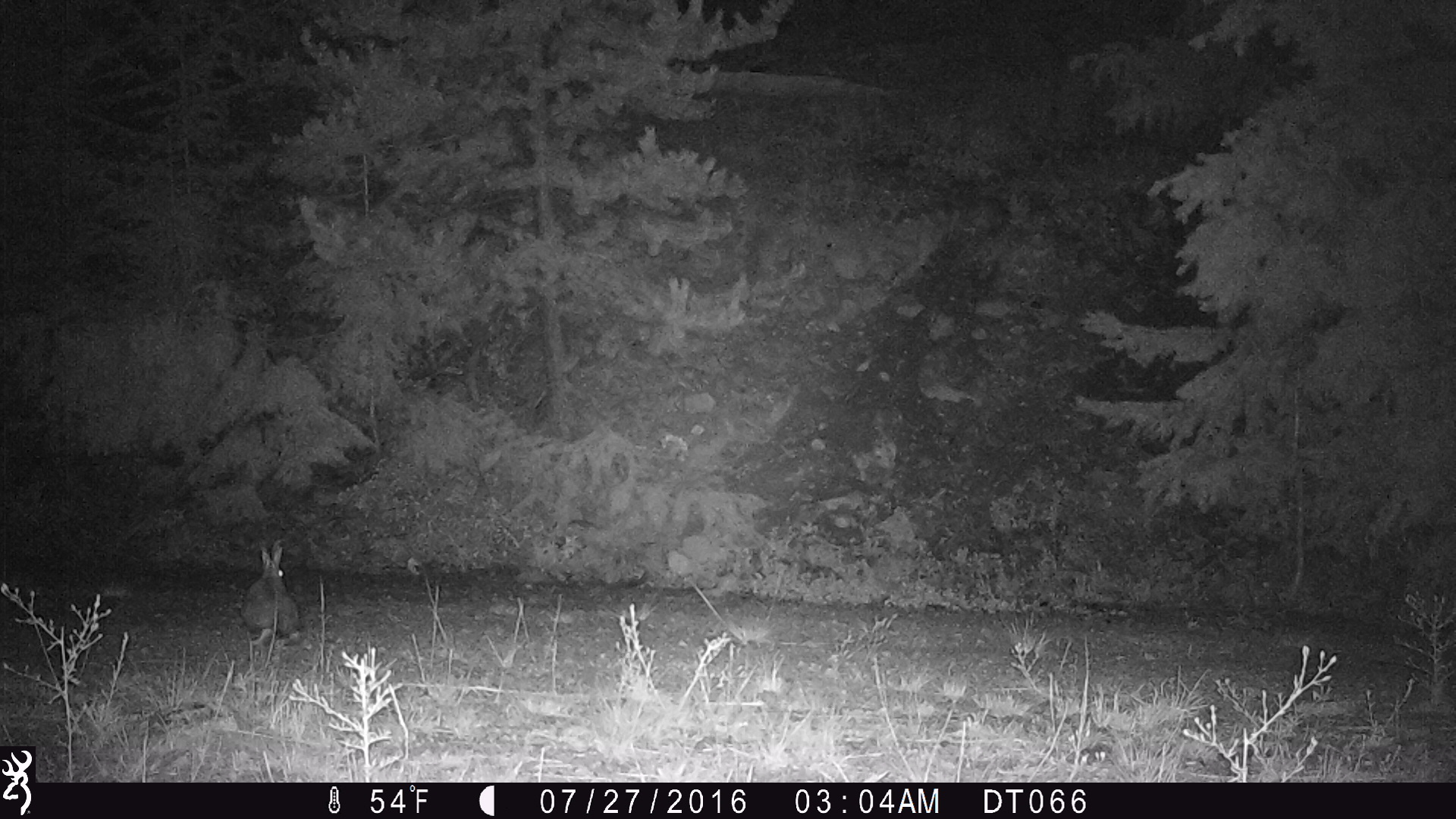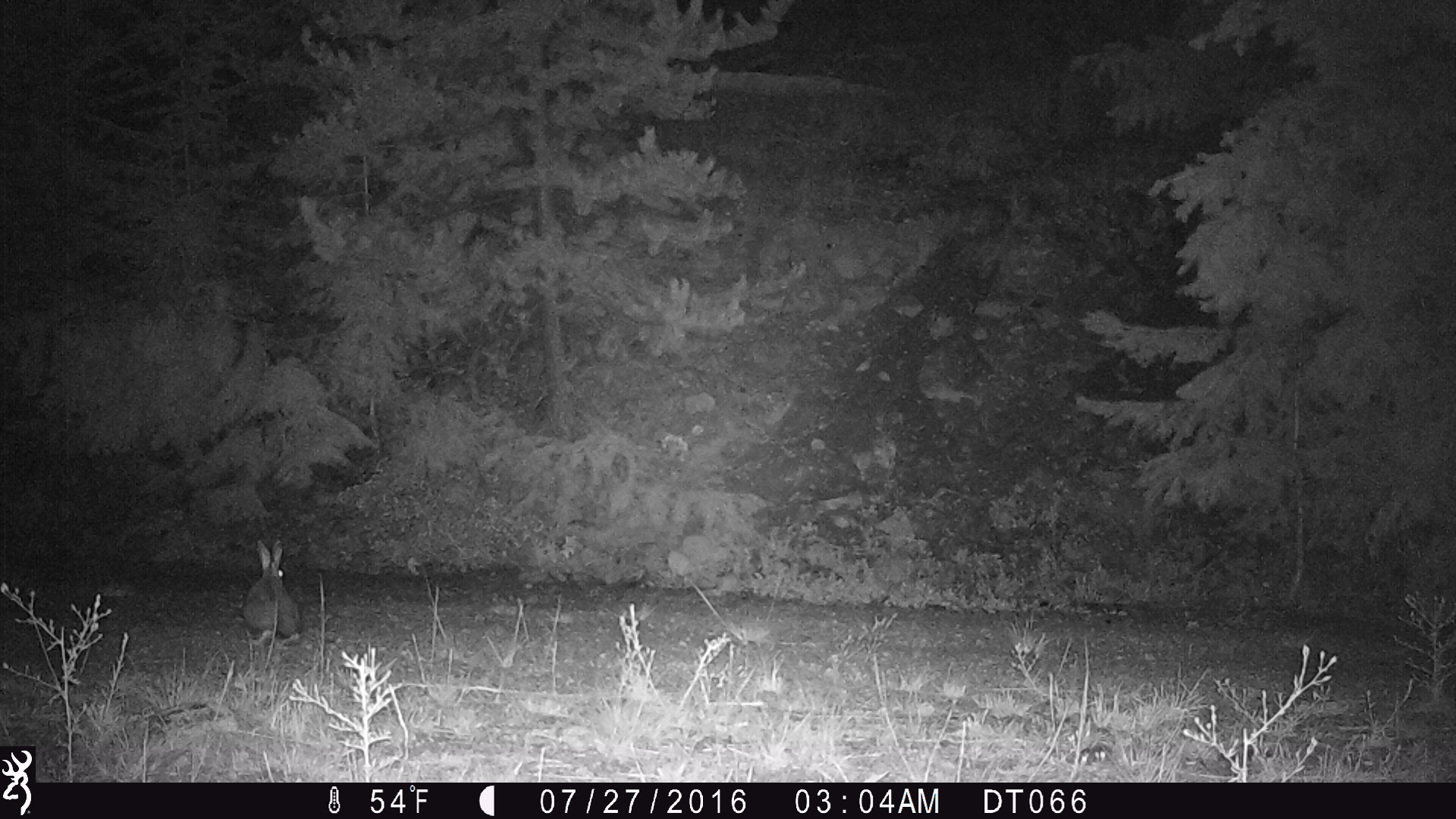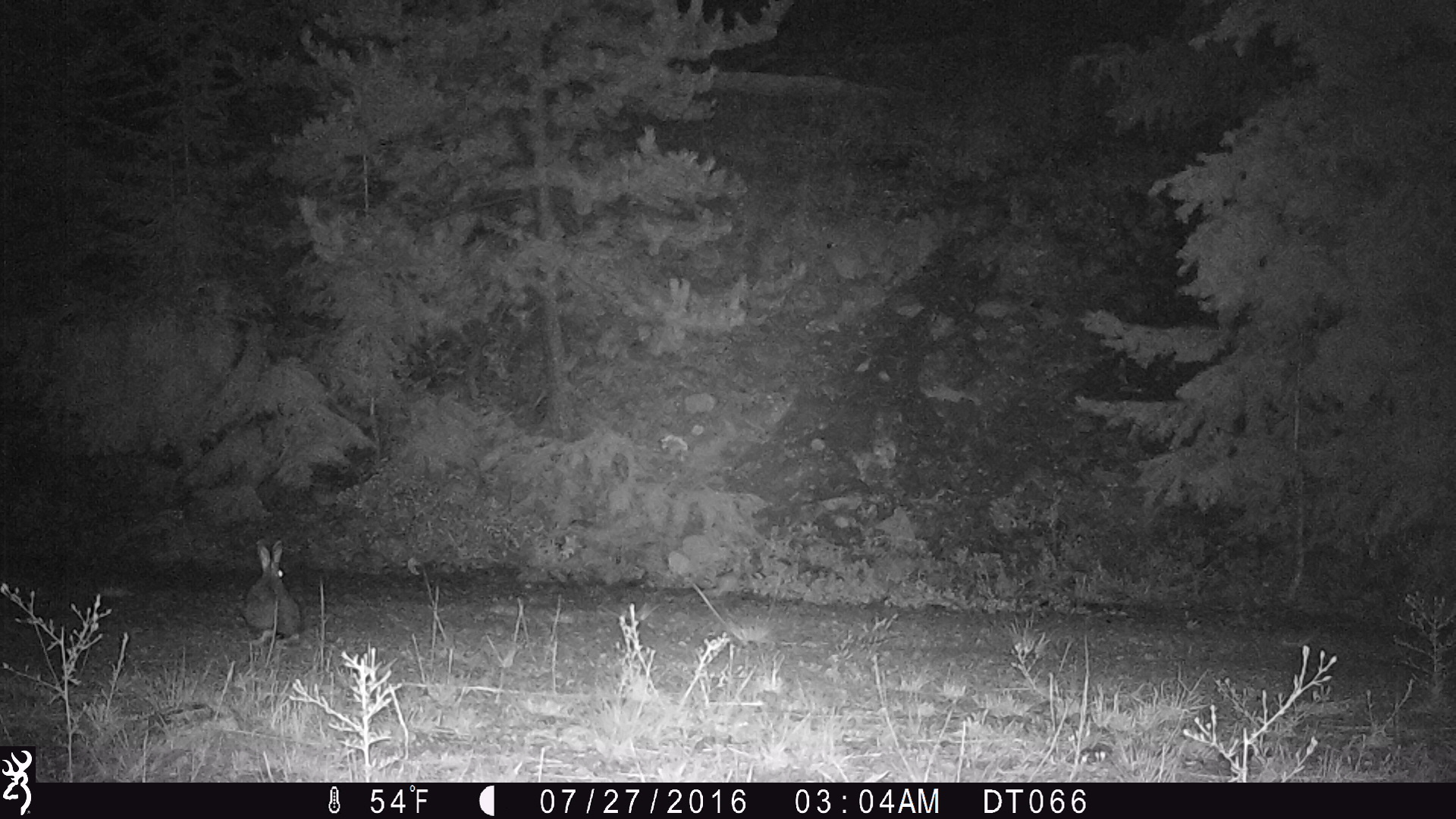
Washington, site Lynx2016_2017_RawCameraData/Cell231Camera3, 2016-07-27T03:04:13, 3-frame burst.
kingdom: Animalia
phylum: Chordata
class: Mammalia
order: Lagomorpha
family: Leporidae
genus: Lepus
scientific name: Lepus americanus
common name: snowshoe hare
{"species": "Lepus americanus (snowshoe hare)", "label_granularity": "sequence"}